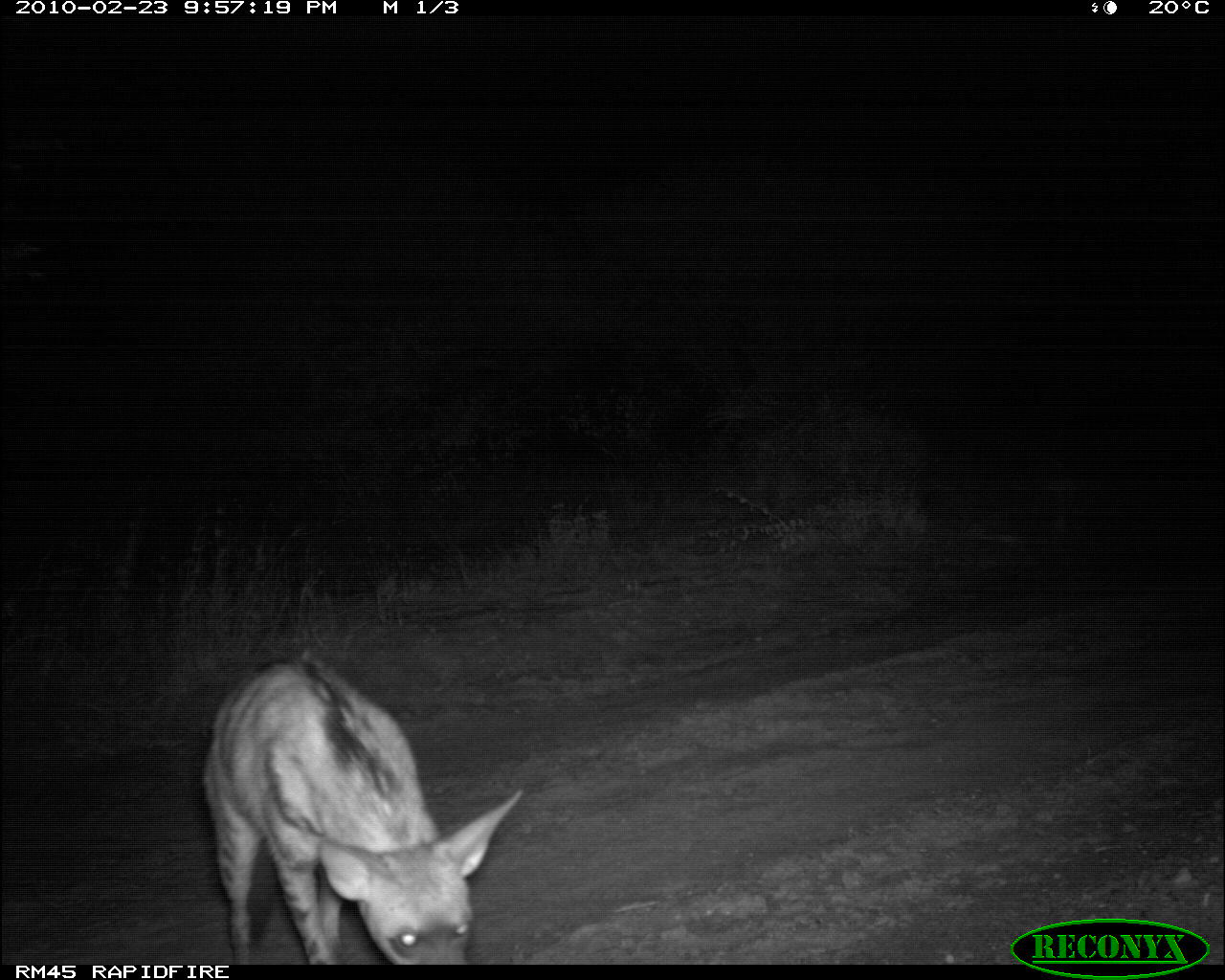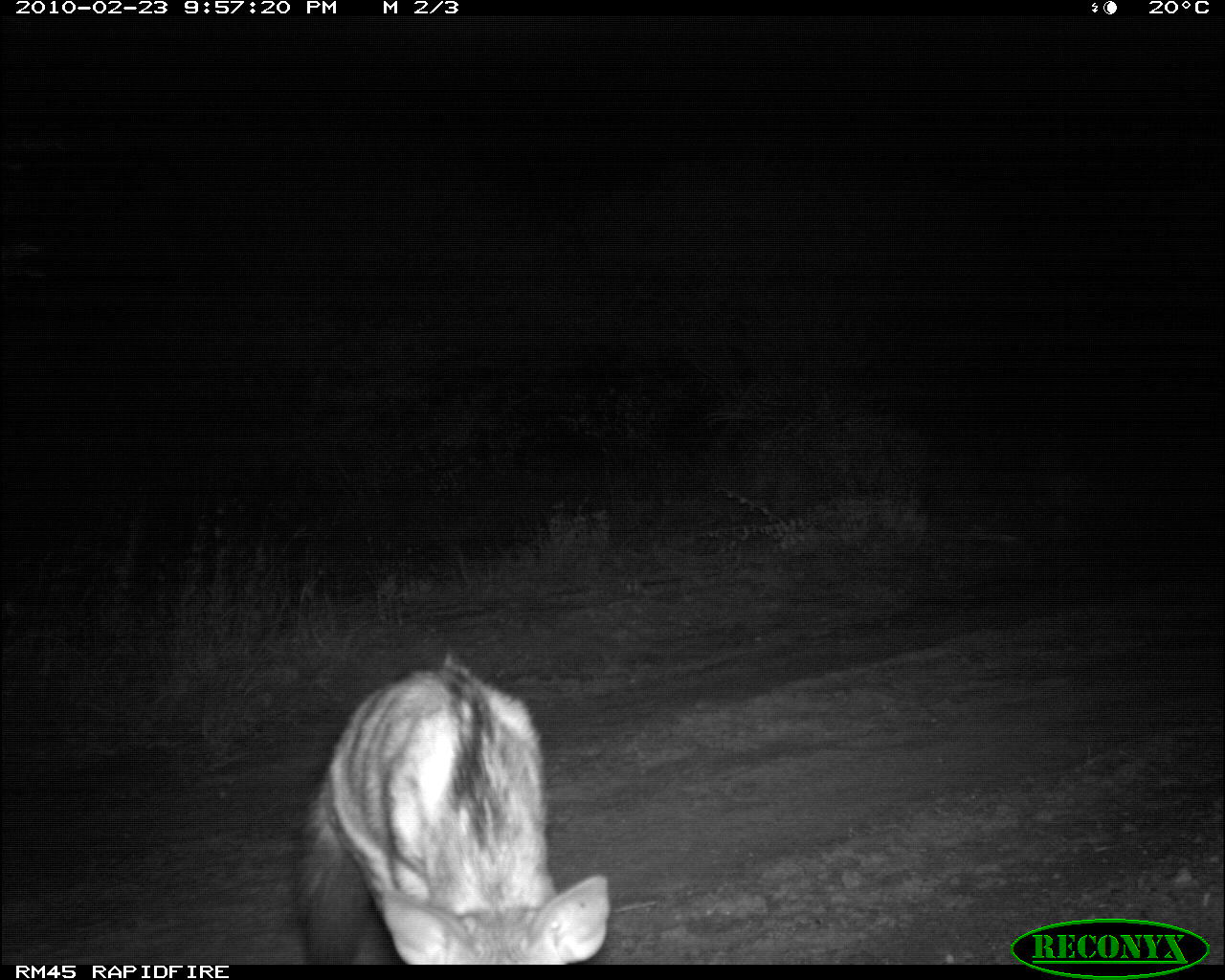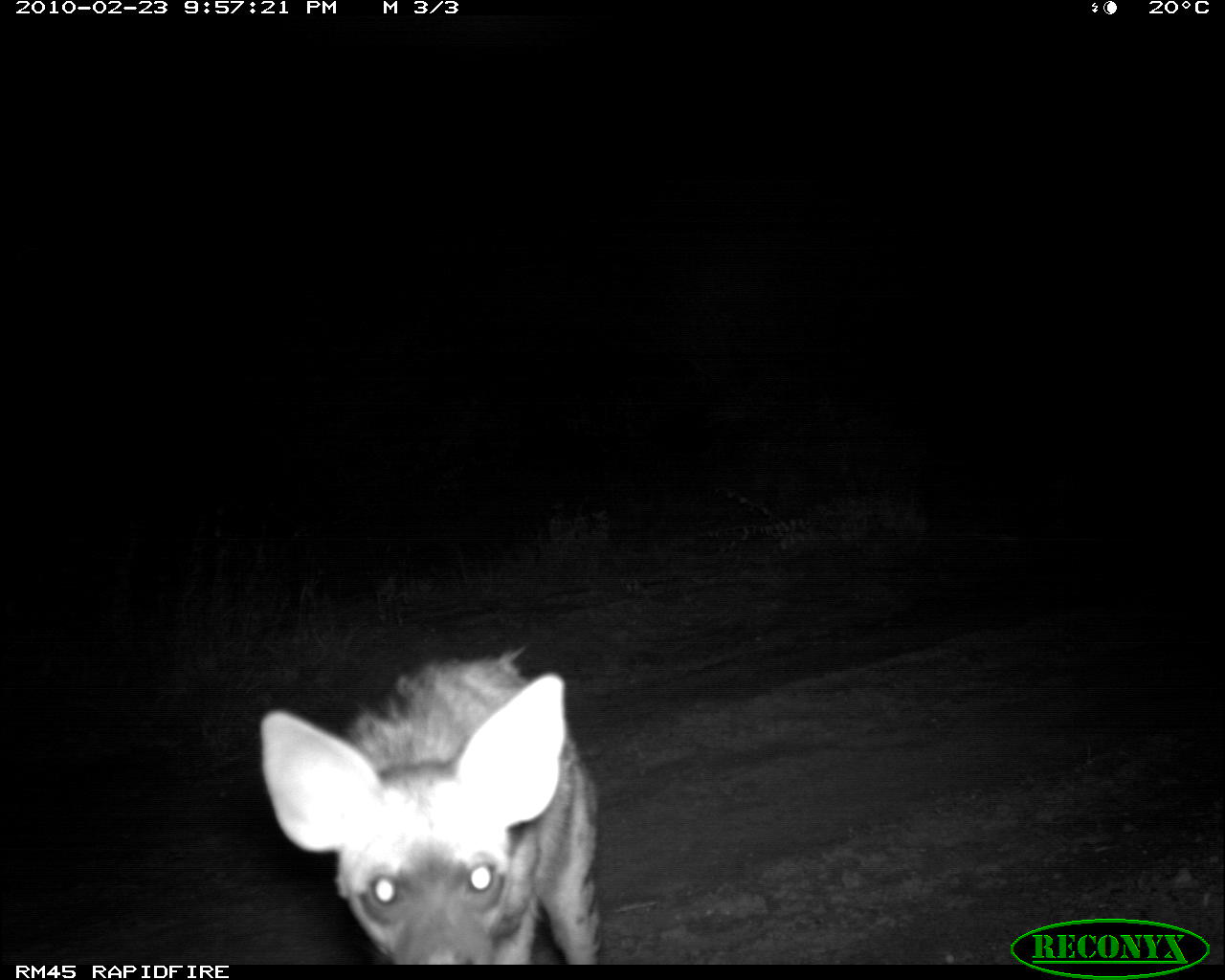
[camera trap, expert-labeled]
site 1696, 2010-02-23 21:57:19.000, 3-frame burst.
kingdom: Animalia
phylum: Chordata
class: Mammalia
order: Carnivora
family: Hyaenidae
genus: Proteles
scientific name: Proteles cristatus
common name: aardwolf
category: proteles cristata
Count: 1.